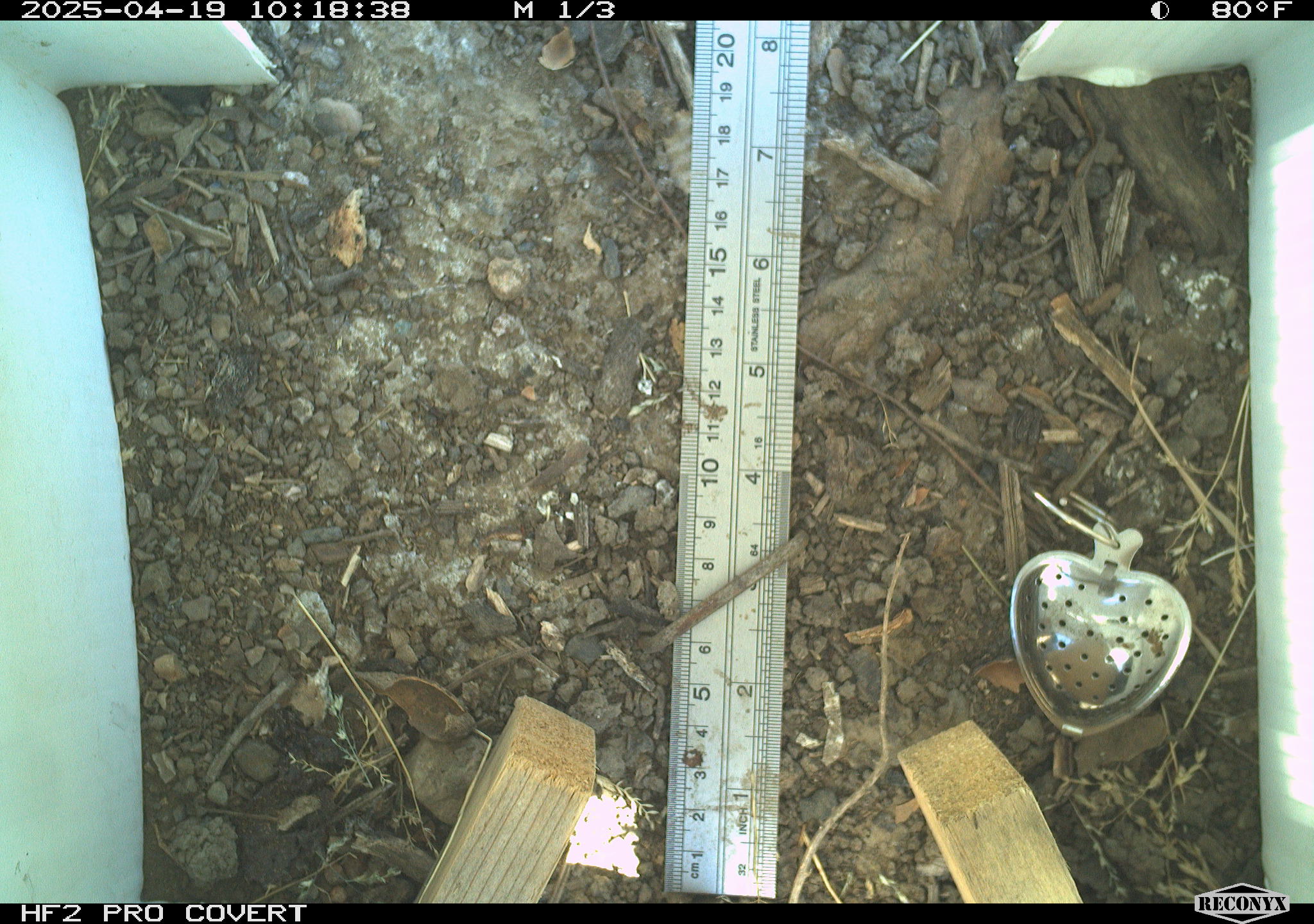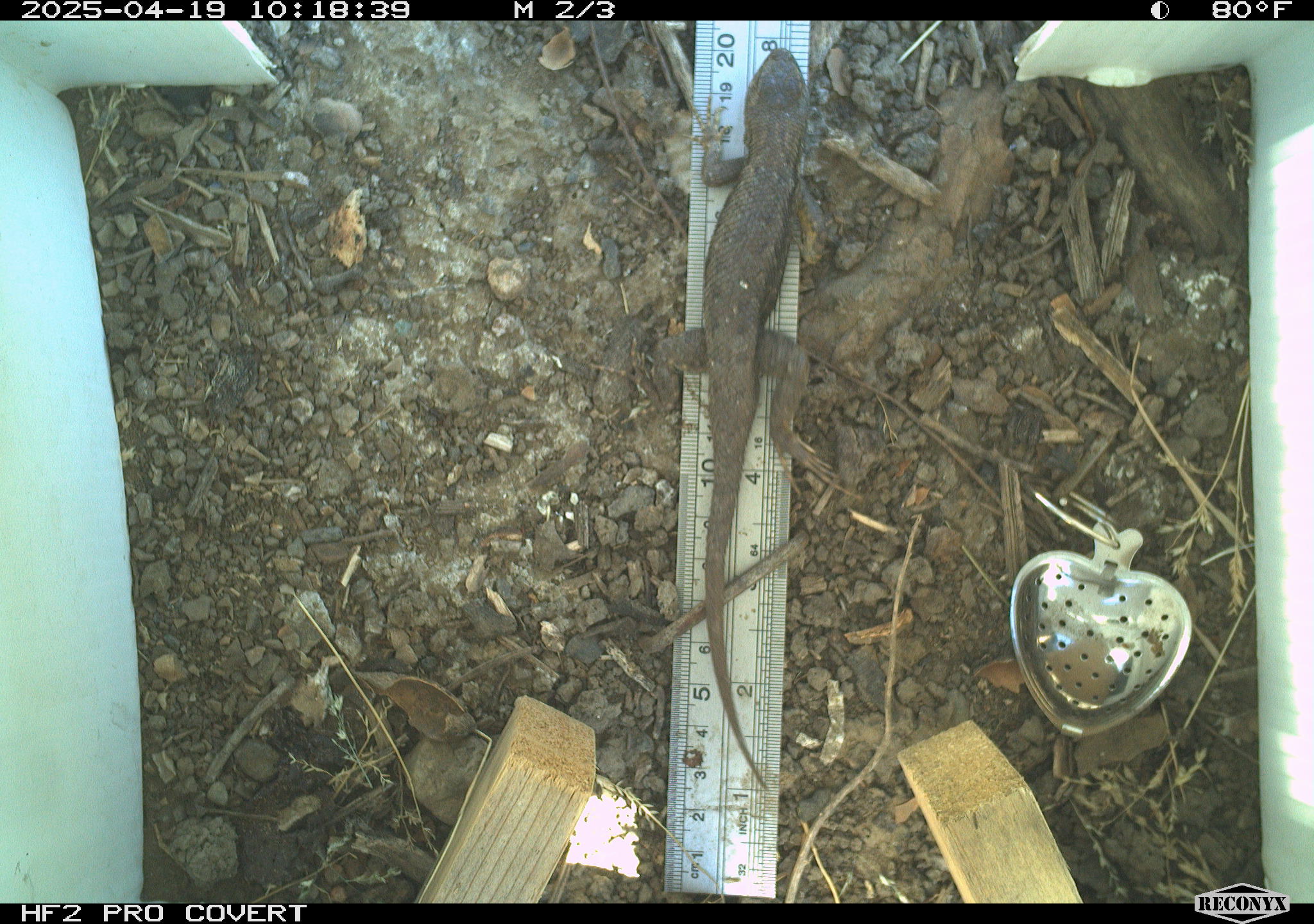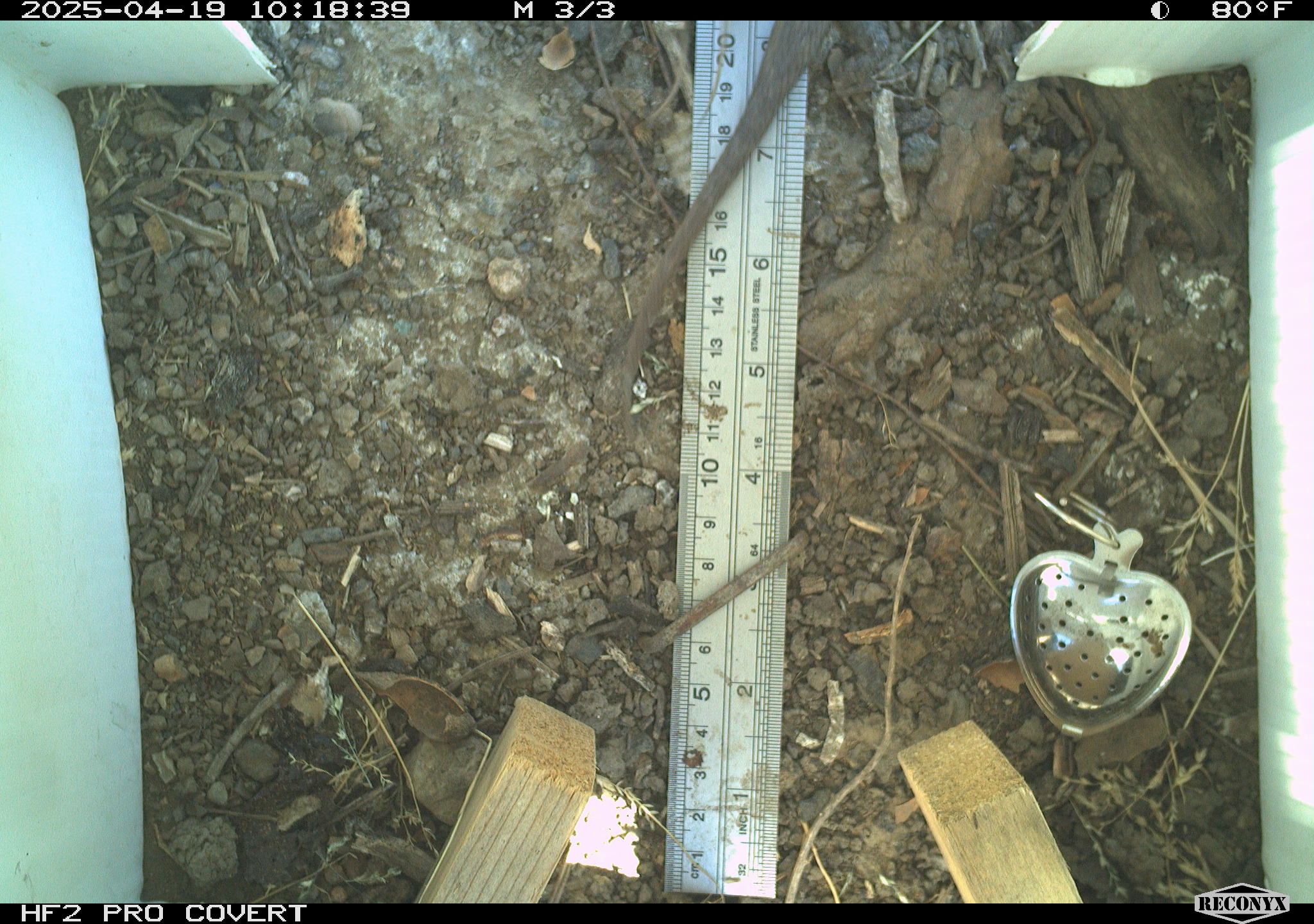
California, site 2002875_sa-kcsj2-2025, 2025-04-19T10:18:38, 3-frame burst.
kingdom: Animalia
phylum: Chordata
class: Reptilia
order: Squamata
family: Phrynosomatidae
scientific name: Phrynosomatidae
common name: north american spiny lizards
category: sceloporus/uta species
Sceloporus/uta species (north american spiny lizards) (Phrynosomatidae).